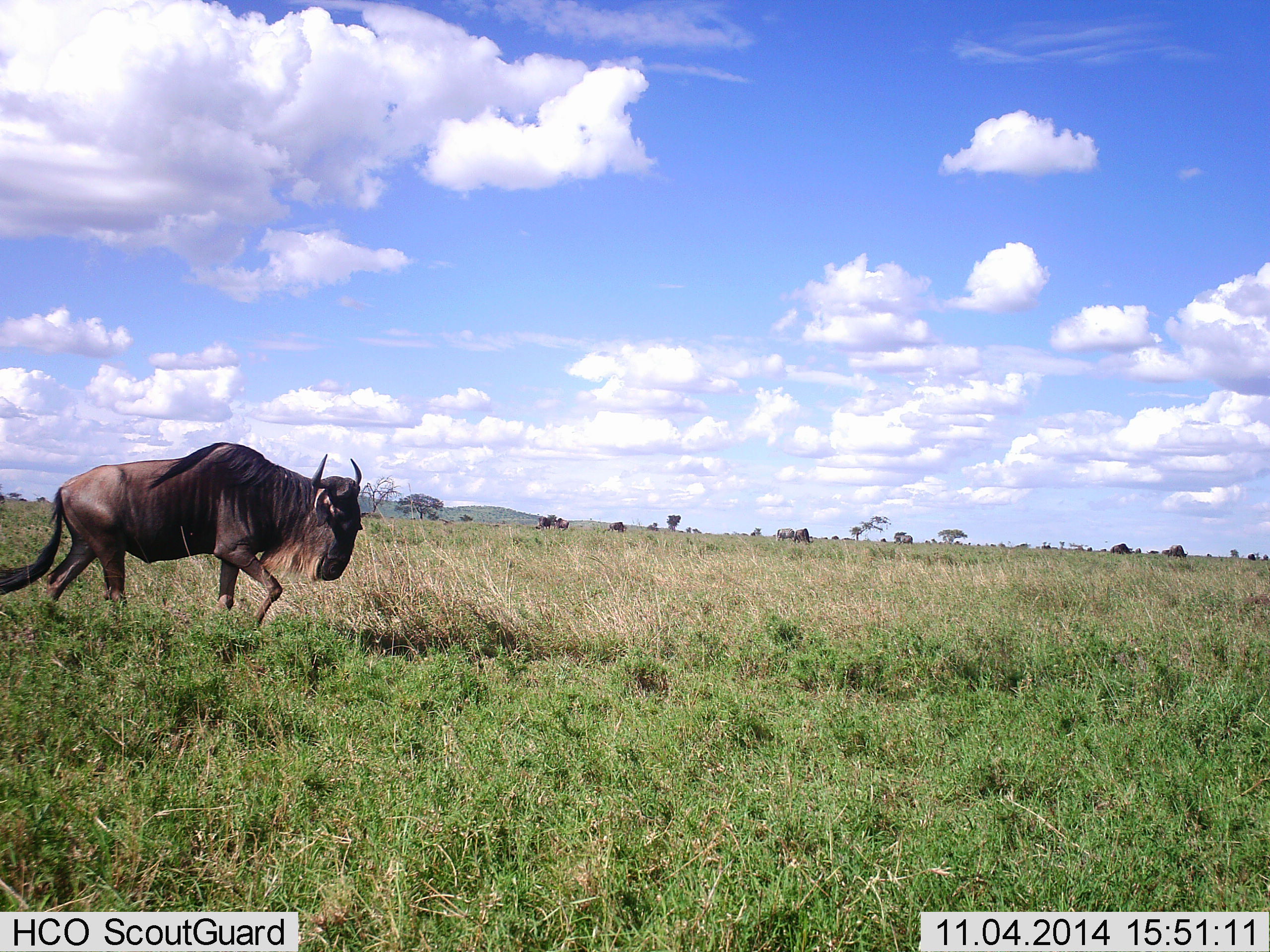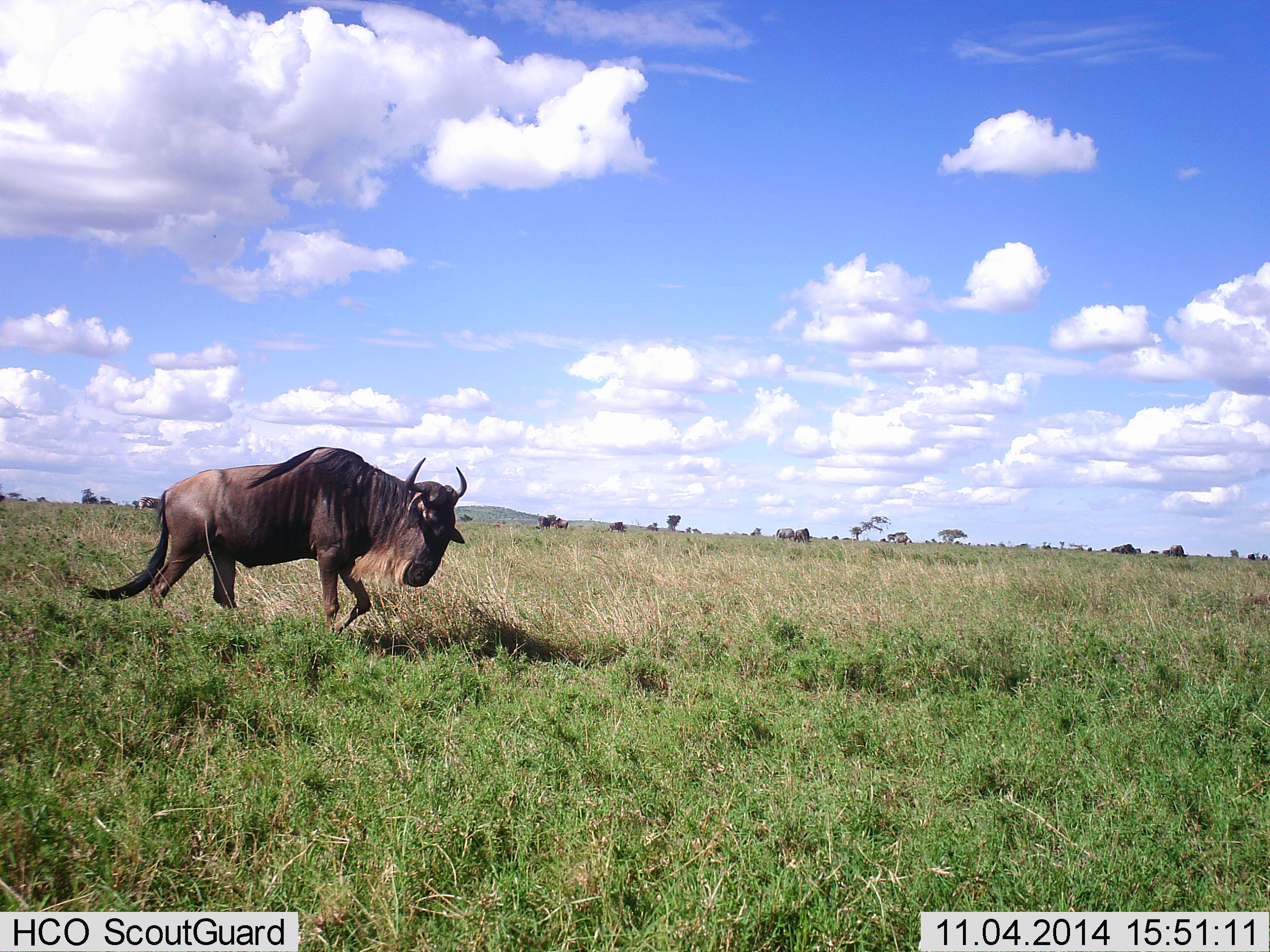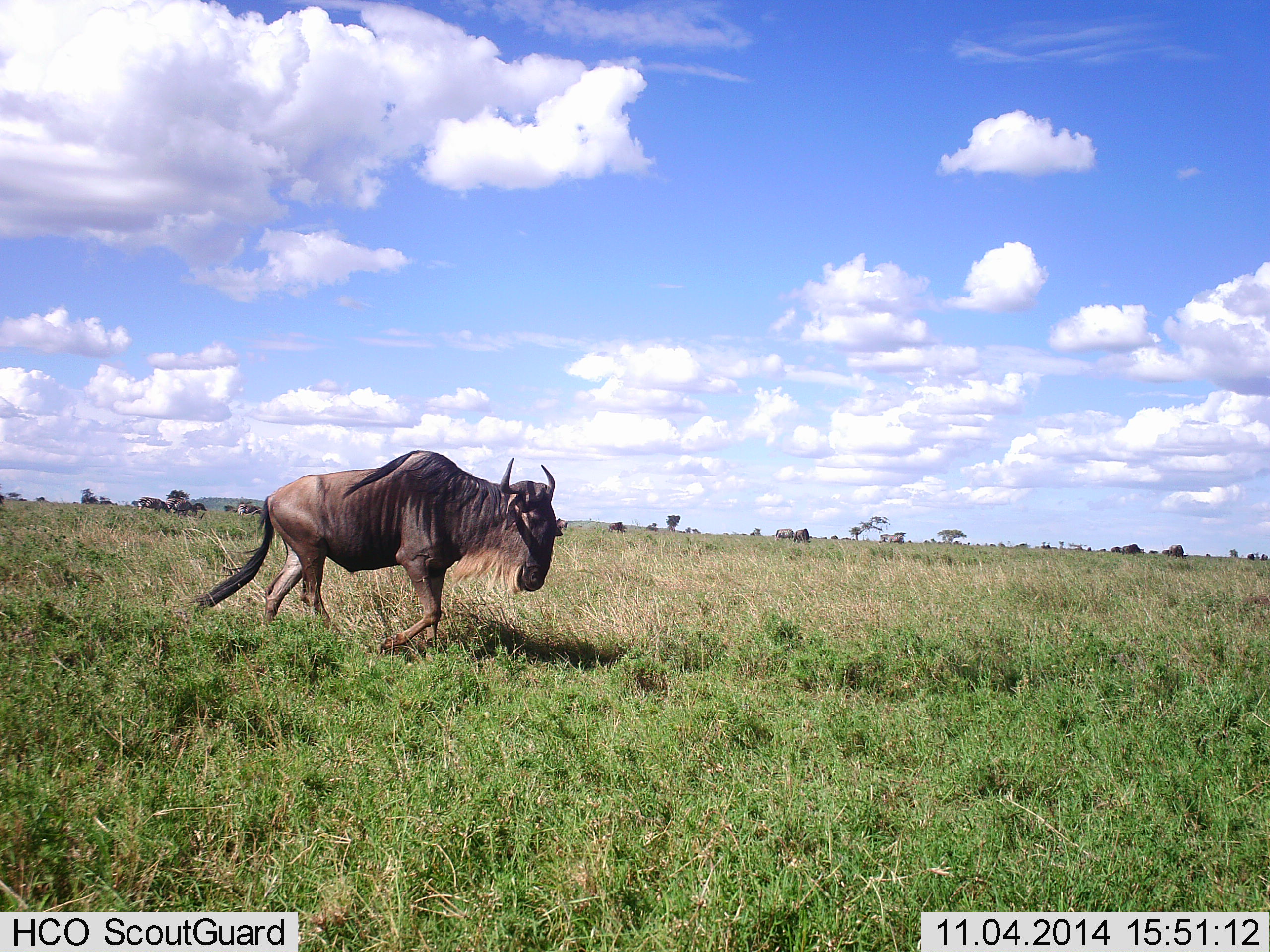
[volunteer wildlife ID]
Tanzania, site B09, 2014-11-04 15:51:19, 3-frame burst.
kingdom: Animalia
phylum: Chordata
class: Mammalia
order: Artiodactyla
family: Bovidae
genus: Connochaetes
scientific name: Connochaetes taurinus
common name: blue wildebeest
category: wildebeest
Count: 3.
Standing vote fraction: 10%.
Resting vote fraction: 0%.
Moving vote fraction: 100%.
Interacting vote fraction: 0%.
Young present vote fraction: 0%.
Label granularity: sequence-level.